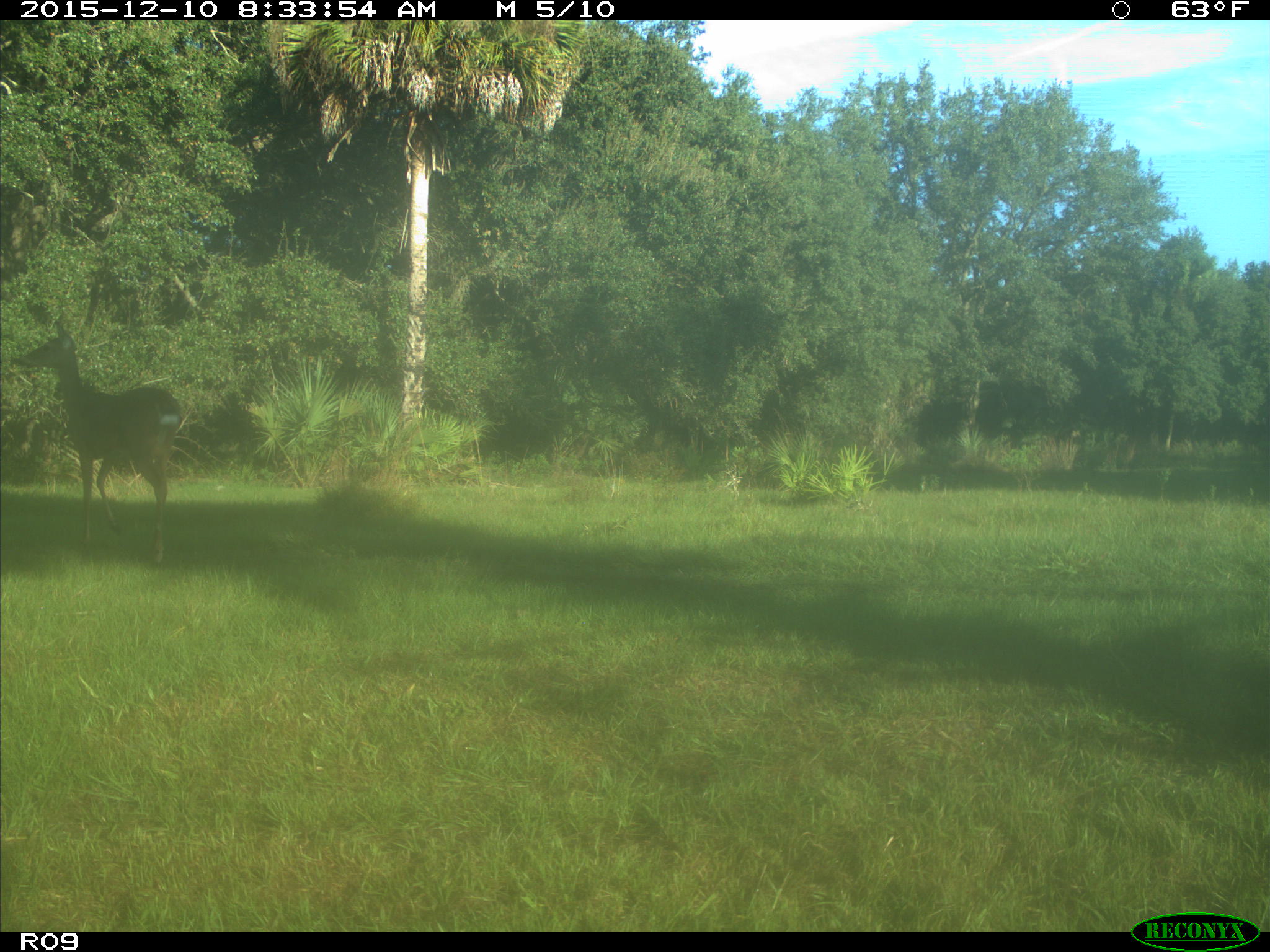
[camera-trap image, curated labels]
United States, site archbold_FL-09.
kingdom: Animalia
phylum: Chordata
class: Mammalia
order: Artiodactyla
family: Cervidae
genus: Odocoileus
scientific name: Odocoileus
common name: deer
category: unidentified deer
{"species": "unidentified deer (deer) (Odocoileus)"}